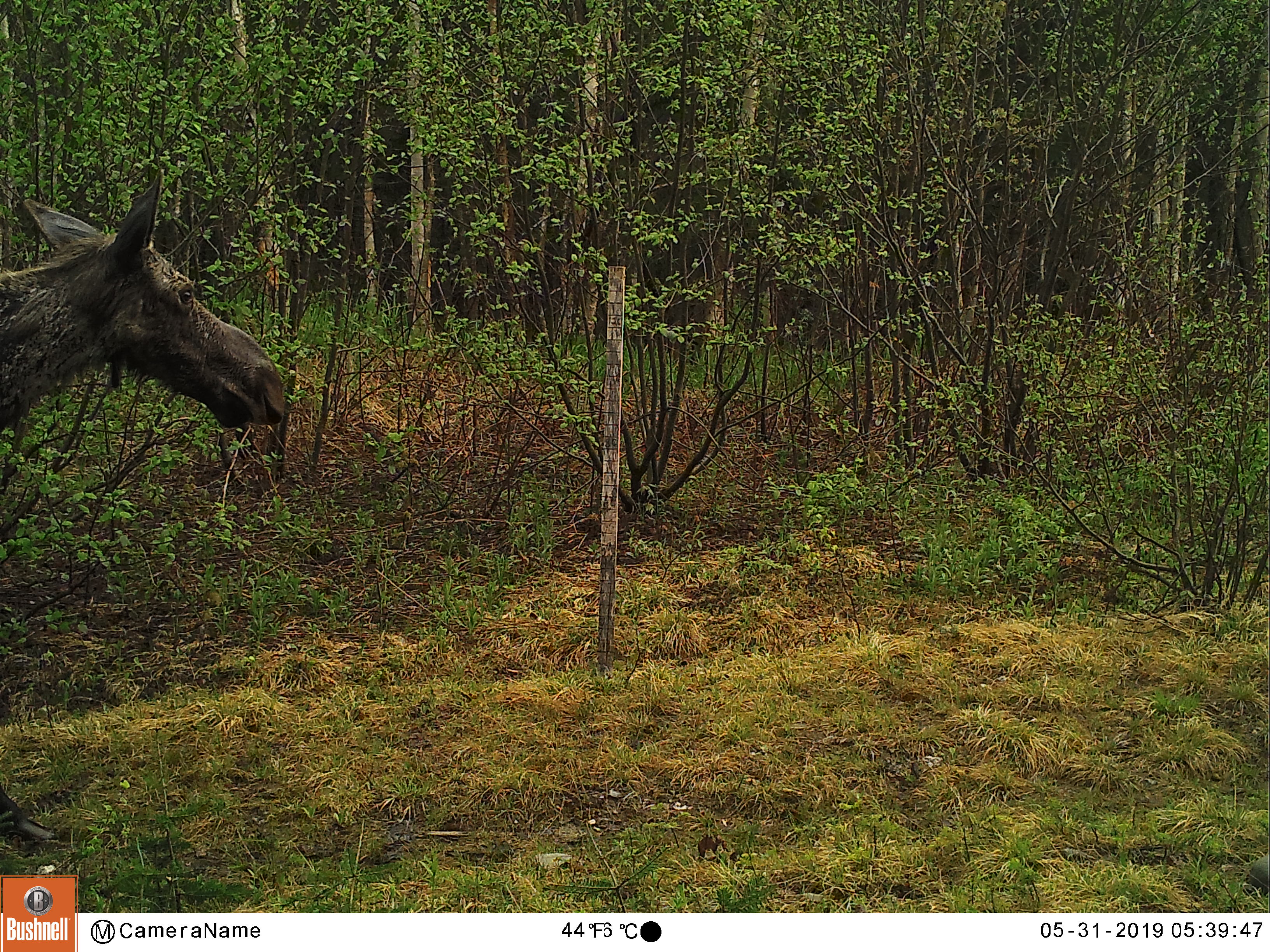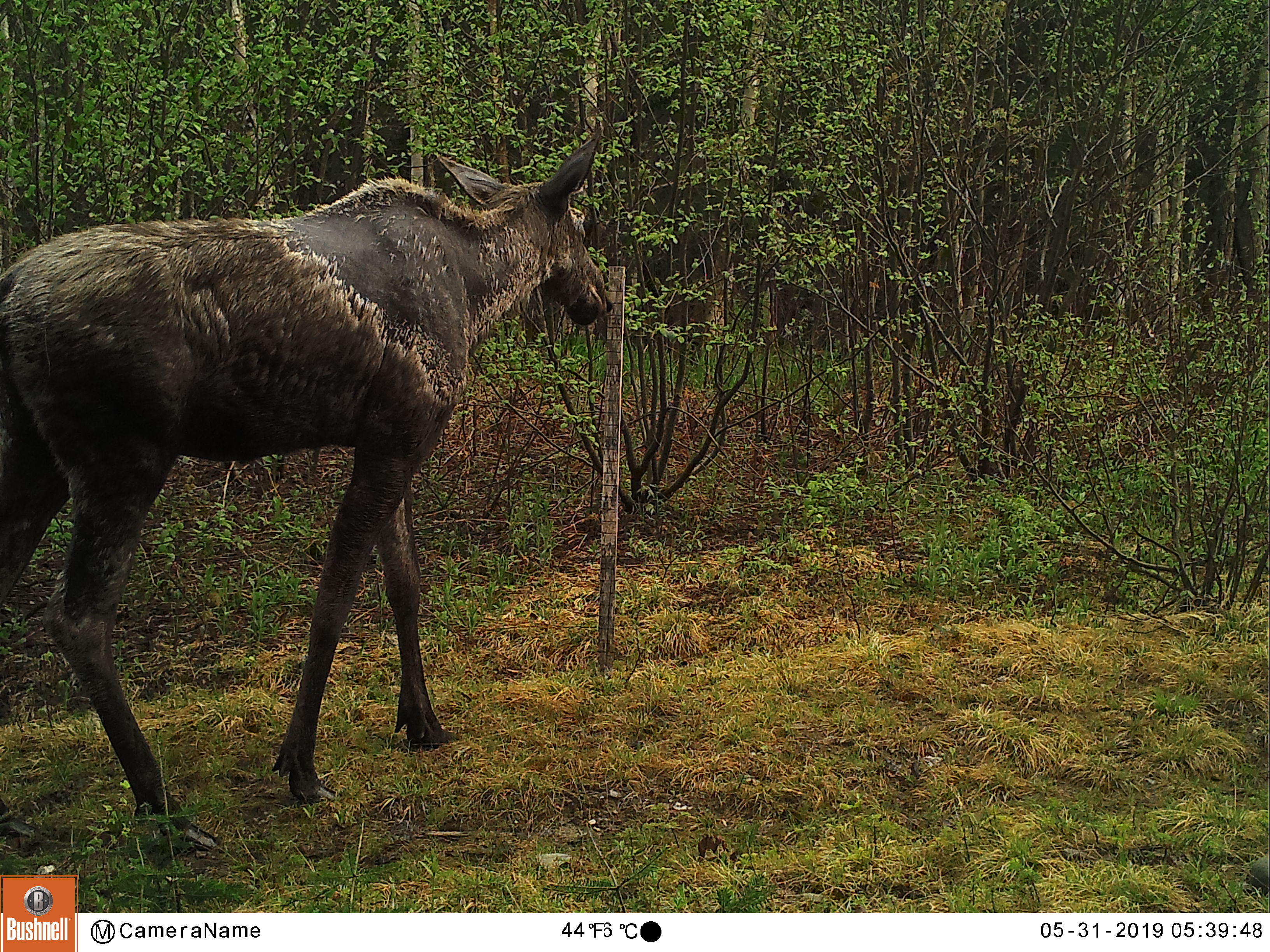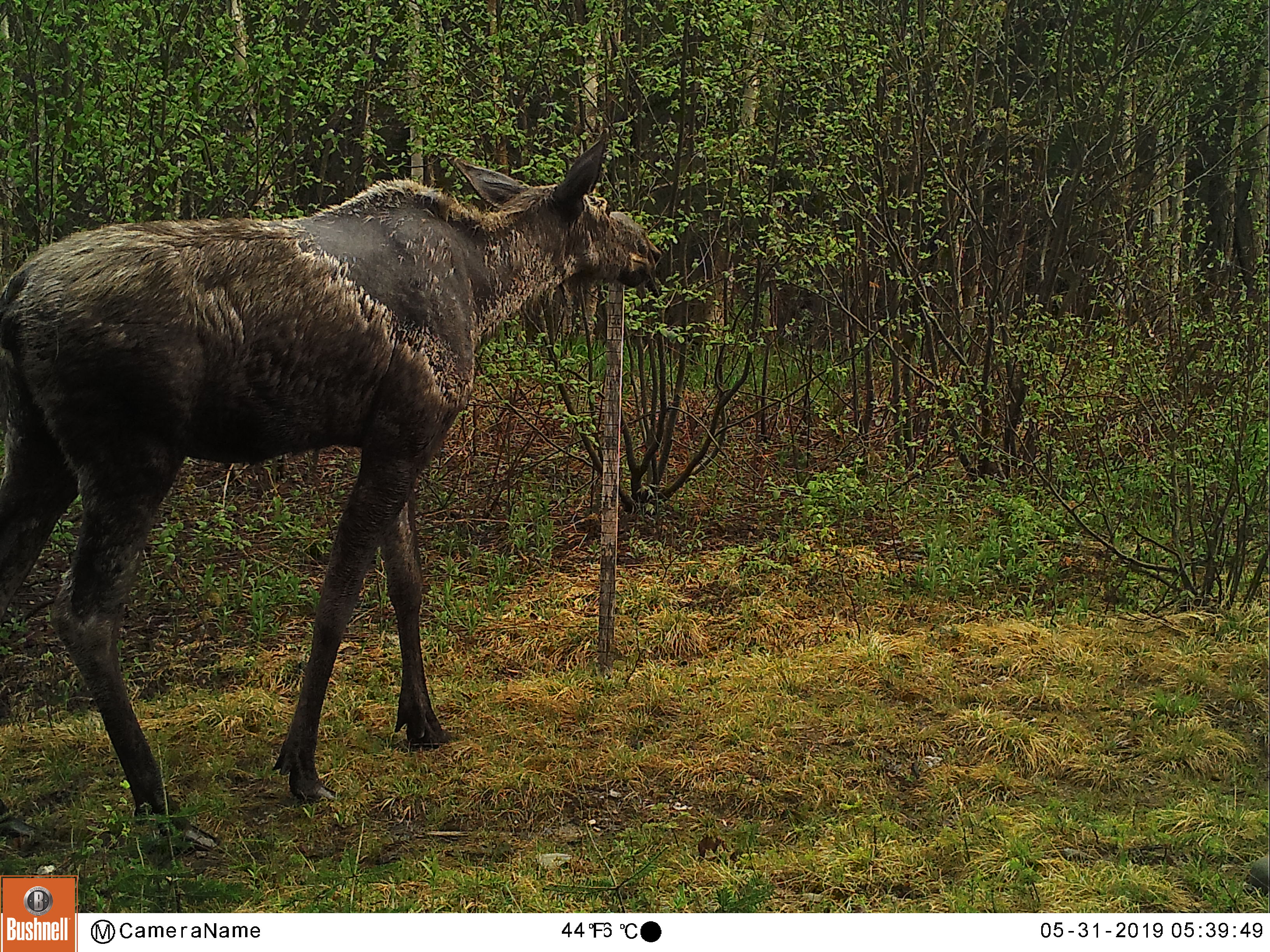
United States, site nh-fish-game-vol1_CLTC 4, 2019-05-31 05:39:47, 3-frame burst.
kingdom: Animalia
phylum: Chordata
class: Mammalia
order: Artiodactyla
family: Cervidae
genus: Alces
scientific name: Alces alces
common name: moose